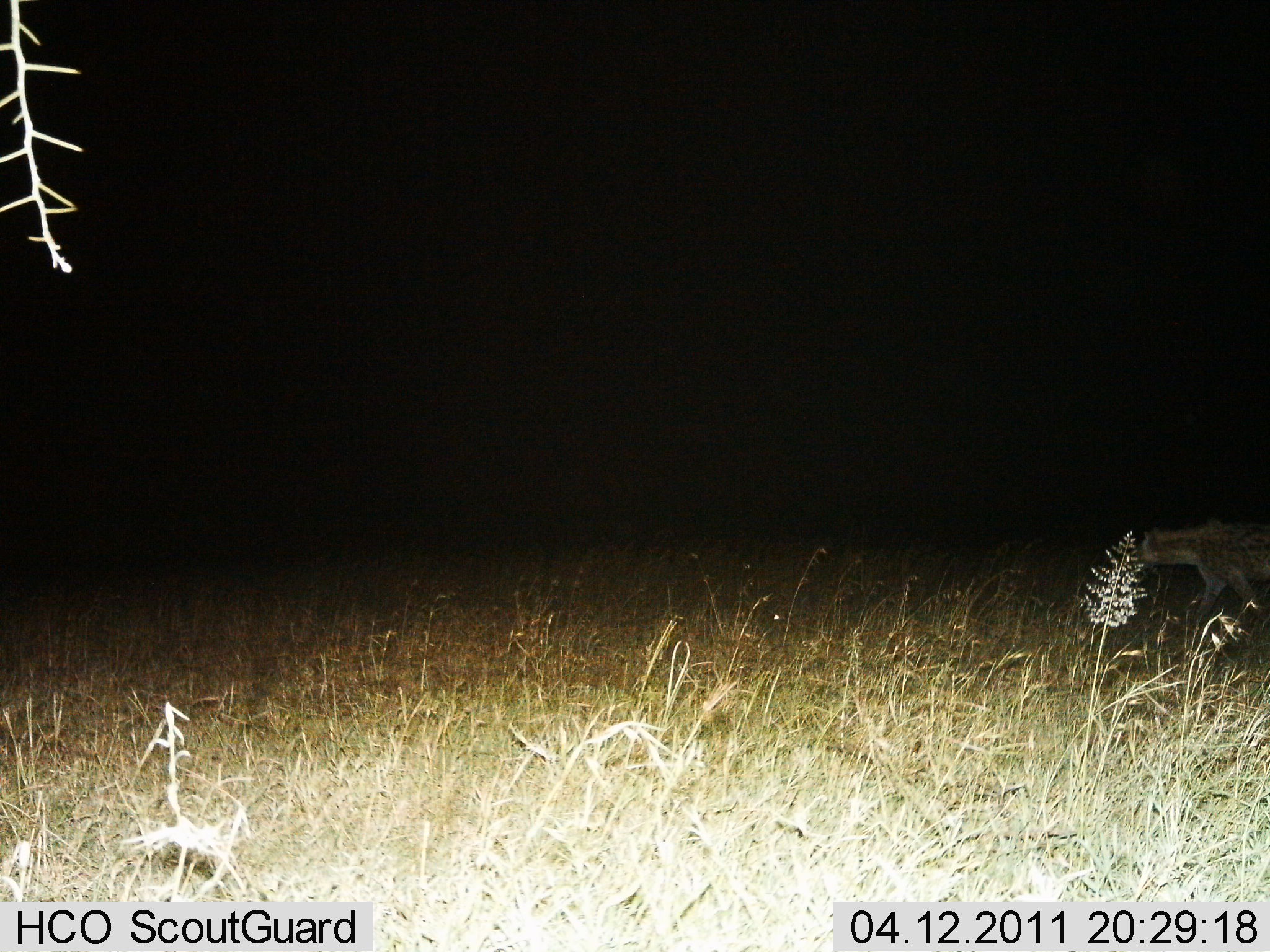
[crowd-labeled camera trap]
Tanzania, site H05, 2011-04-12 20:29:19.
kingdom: Animalia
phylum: Chordata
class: Mammalia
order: Carnivora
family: Hyaenidae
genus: Crocuta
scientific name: Crocuta crocuta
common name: spotted hyena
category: hyenaspotted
Hyenaspotted (spotted hyena) (Crocuta crocuta), count 1. Behavior (volunteer vote fractions): standing 18%, resting 0%, moving 91%, interacting 0%. Young present (vote fraction): 0%. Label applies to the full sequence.